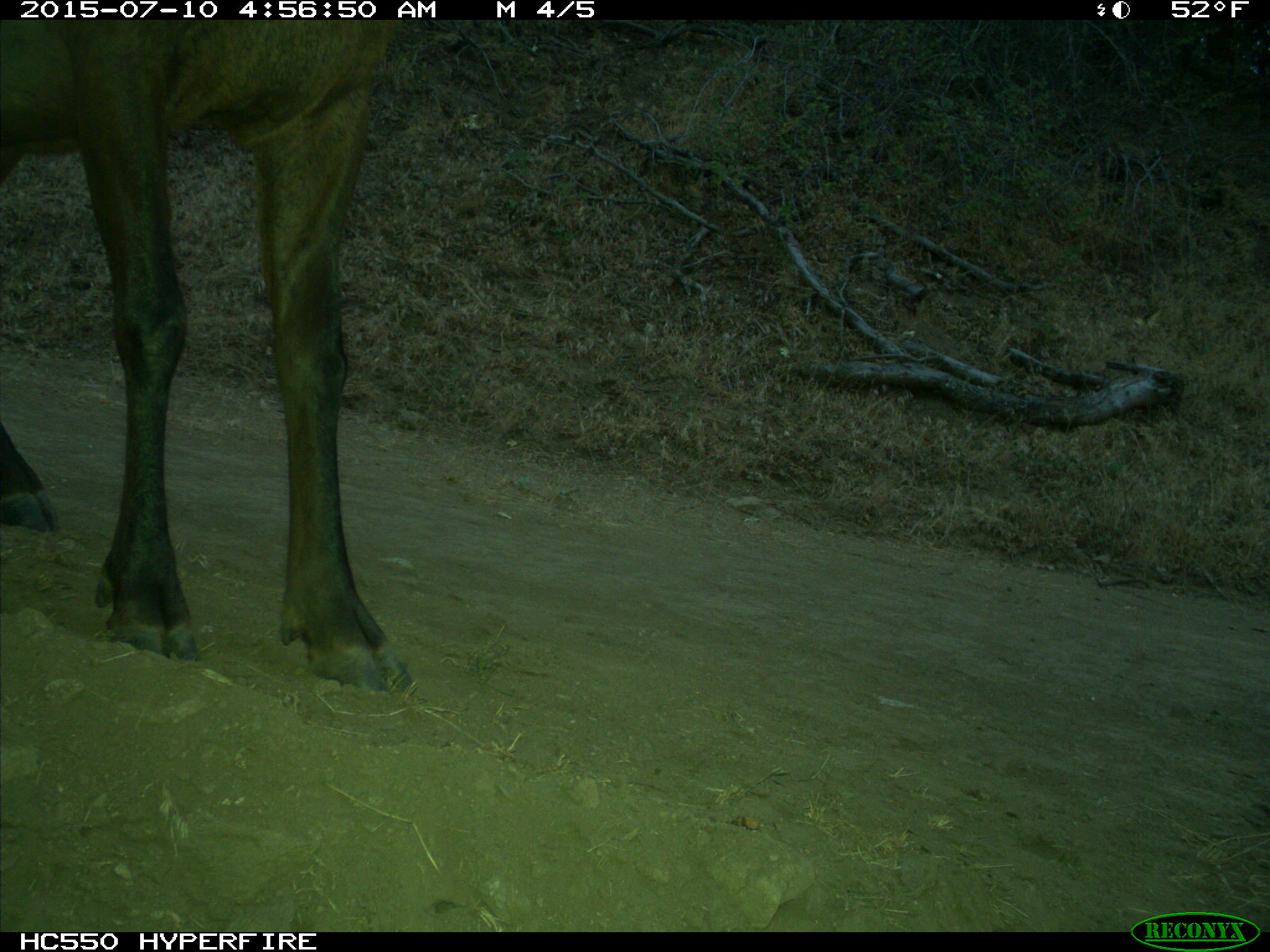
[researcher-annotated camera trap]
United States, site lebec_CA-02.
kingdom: Animalia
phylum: Chordata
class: Mammalia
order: Artiodactyla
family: Cervidae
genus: Cervus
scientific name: Cervus canadensis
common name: elk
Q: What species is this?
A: Cervus canadensis (elk).